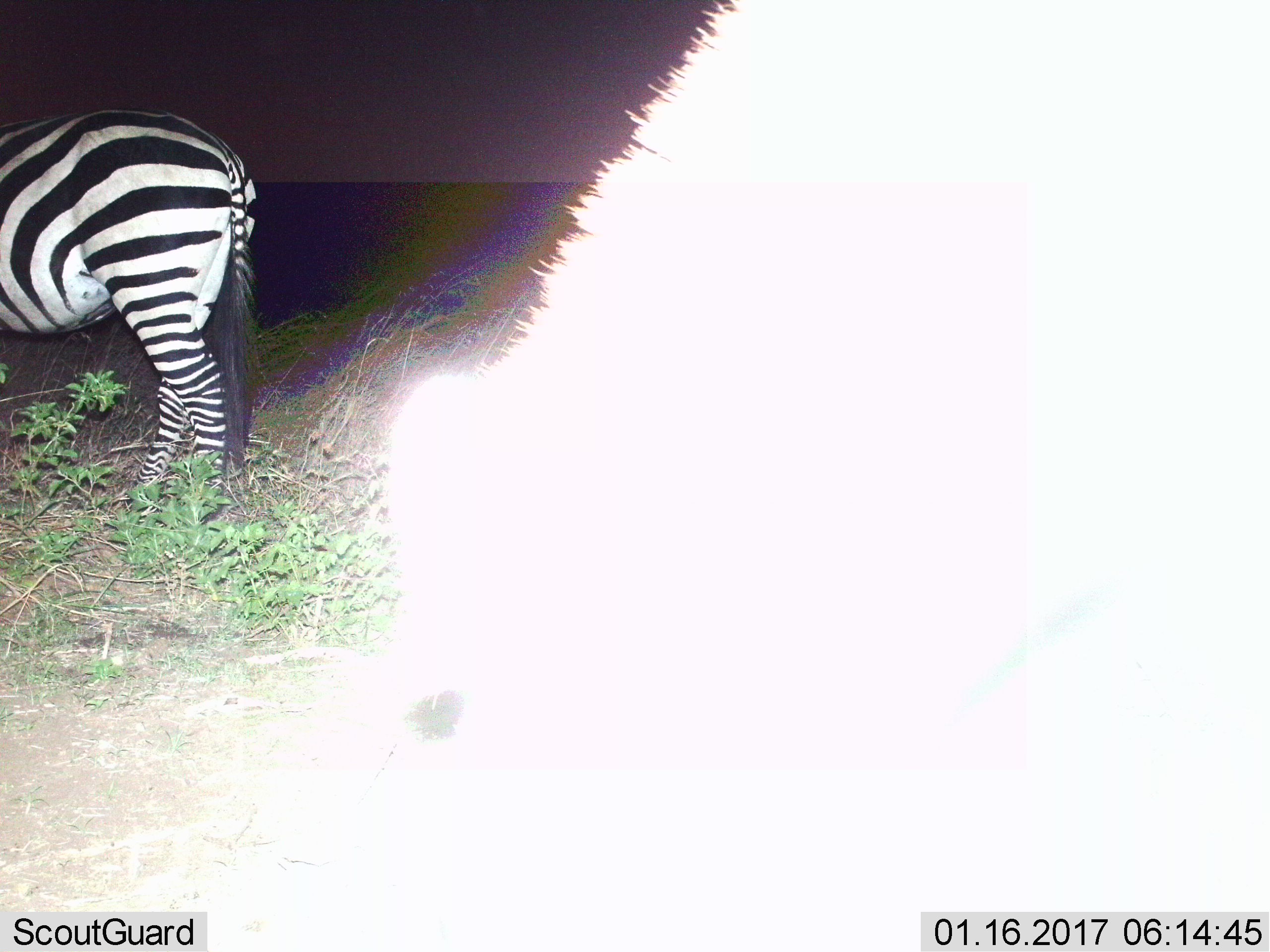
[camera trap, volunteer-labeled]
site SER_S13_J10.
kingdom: Animalia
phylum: Chordata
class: Mammalia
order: Perissodactyla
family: Equidae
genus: Equus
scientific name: Equus quagga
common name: plains zebra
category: zebraplains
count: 2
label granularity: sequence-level